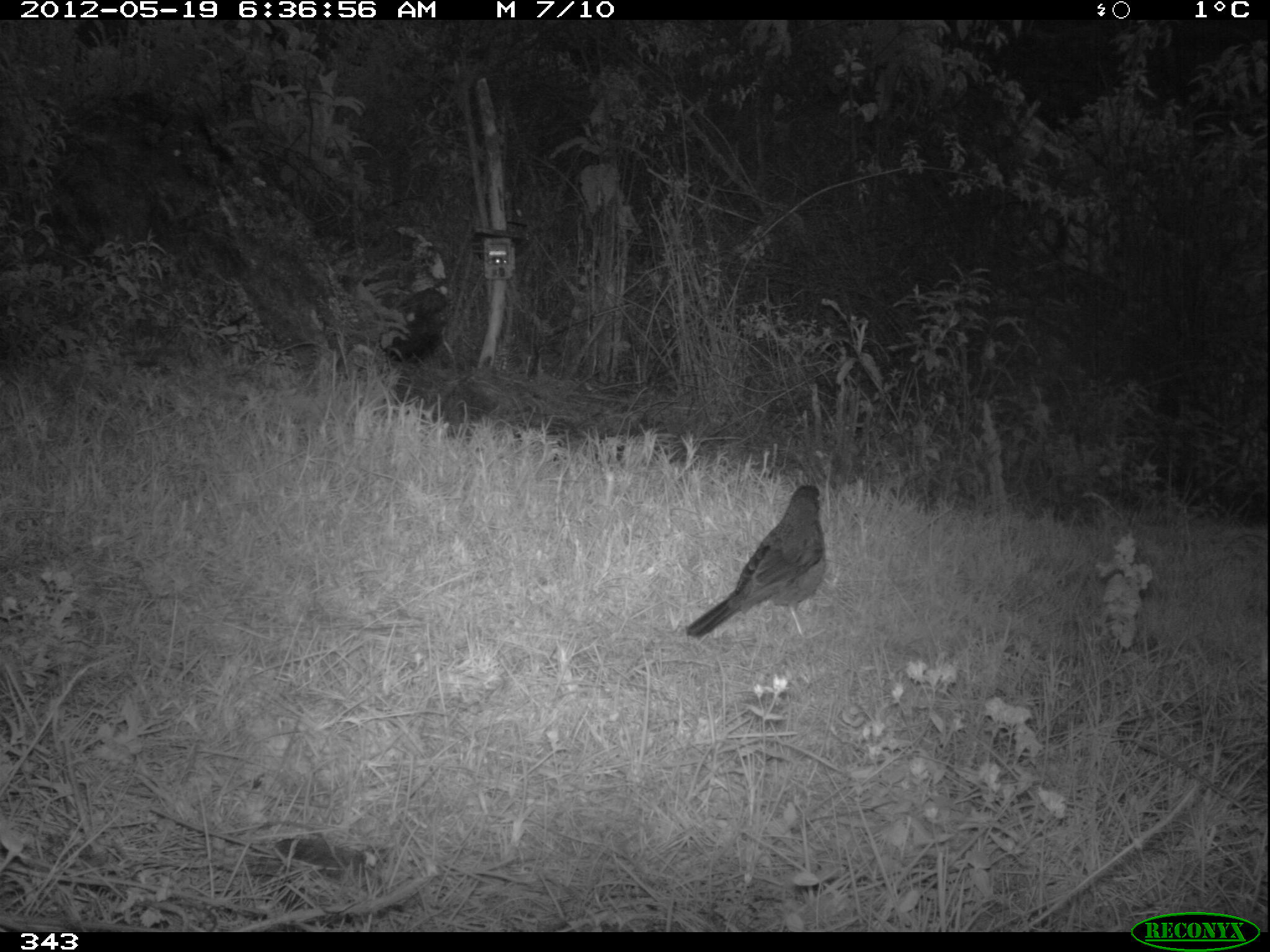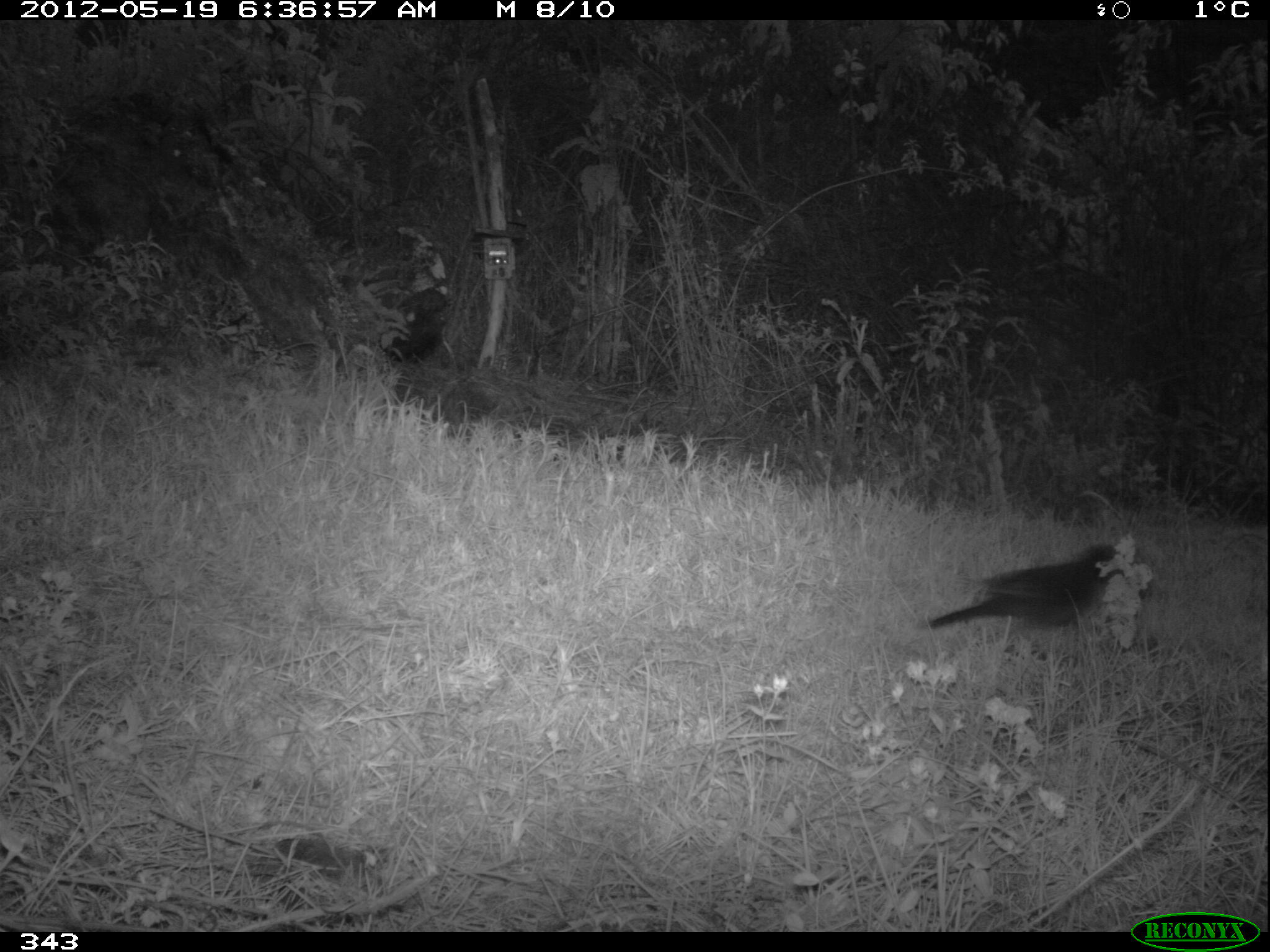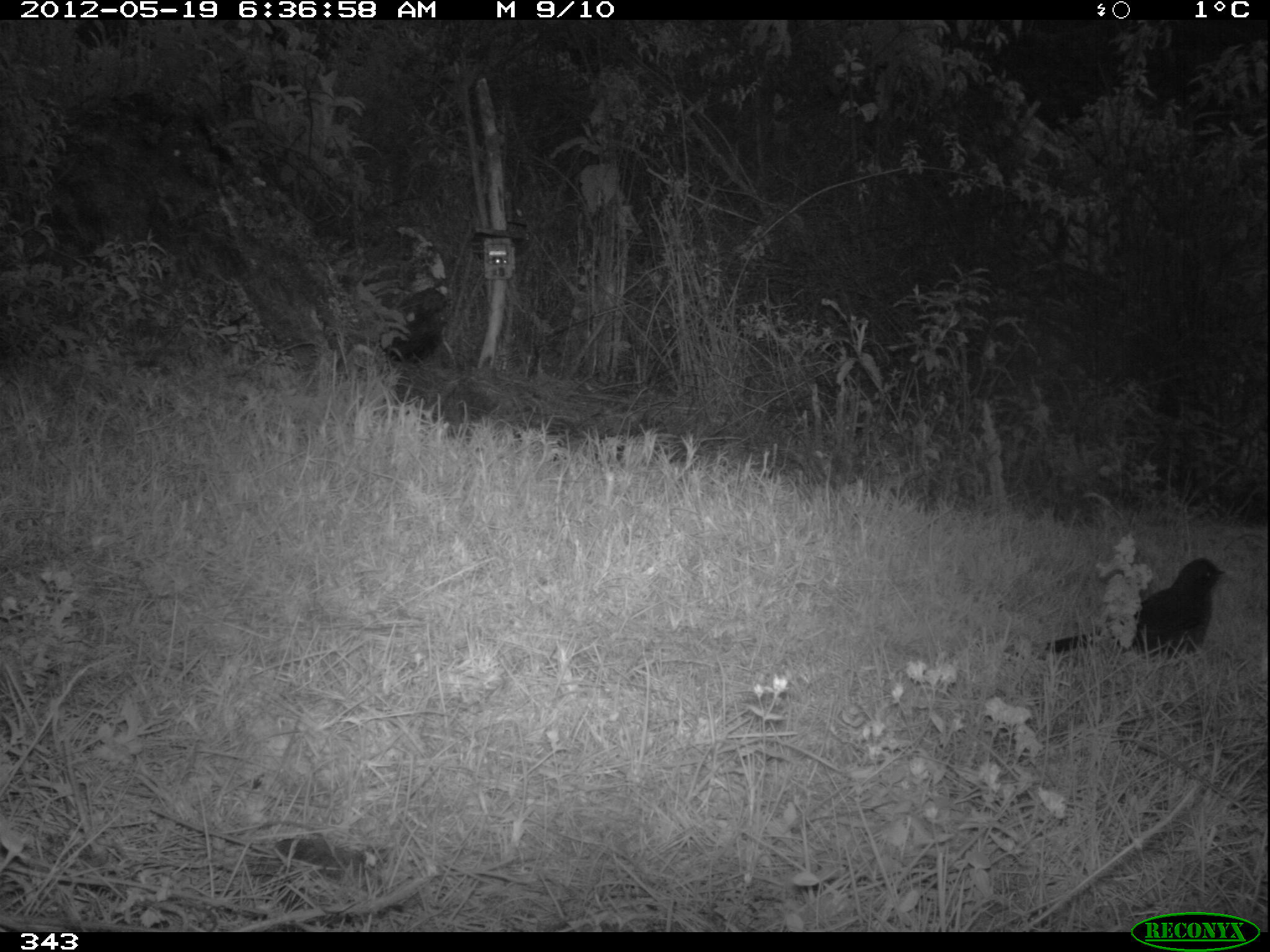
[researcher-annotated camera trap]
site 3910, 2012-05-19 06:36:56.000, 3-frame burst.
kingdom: Animalia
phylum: Chordata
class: Aves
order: Passeriformes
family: Turdidae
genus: Turdus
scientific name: Turdus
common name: true thrushes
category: turdus sp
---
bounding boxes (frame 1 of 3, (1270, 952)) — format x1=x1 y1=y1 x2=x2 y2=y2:
turdus sp: x1=684 y1=483 x2=827 y2=640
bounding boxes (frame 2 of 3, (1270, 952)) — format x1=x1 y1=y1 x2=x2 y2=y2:
turdus sp: x1=925 y1=542 x2=1126 y2=629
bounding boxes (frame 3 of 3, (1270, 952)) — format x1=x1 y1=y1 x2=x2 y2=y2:
turdus sp: x1=1043 y1=556 x2=1225 y2=658